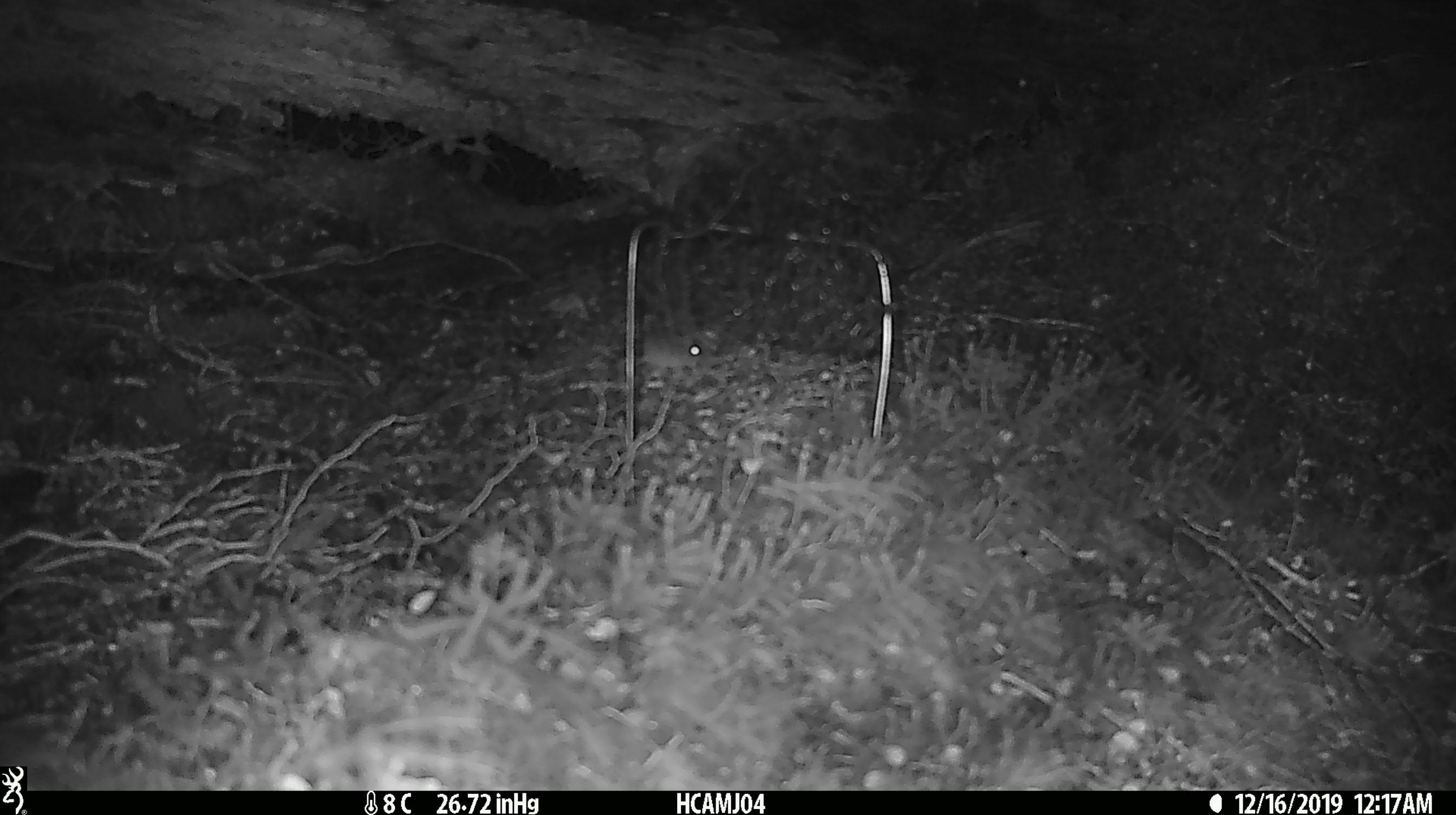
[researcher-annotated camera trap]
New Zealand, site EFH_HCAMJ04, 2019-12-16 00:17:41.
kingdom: Animalia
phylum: Chordata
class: Mammalia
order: Rodentia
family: Muridae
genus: Mus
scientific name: Mus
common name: mouse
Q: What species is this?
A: Mouse (Mus).